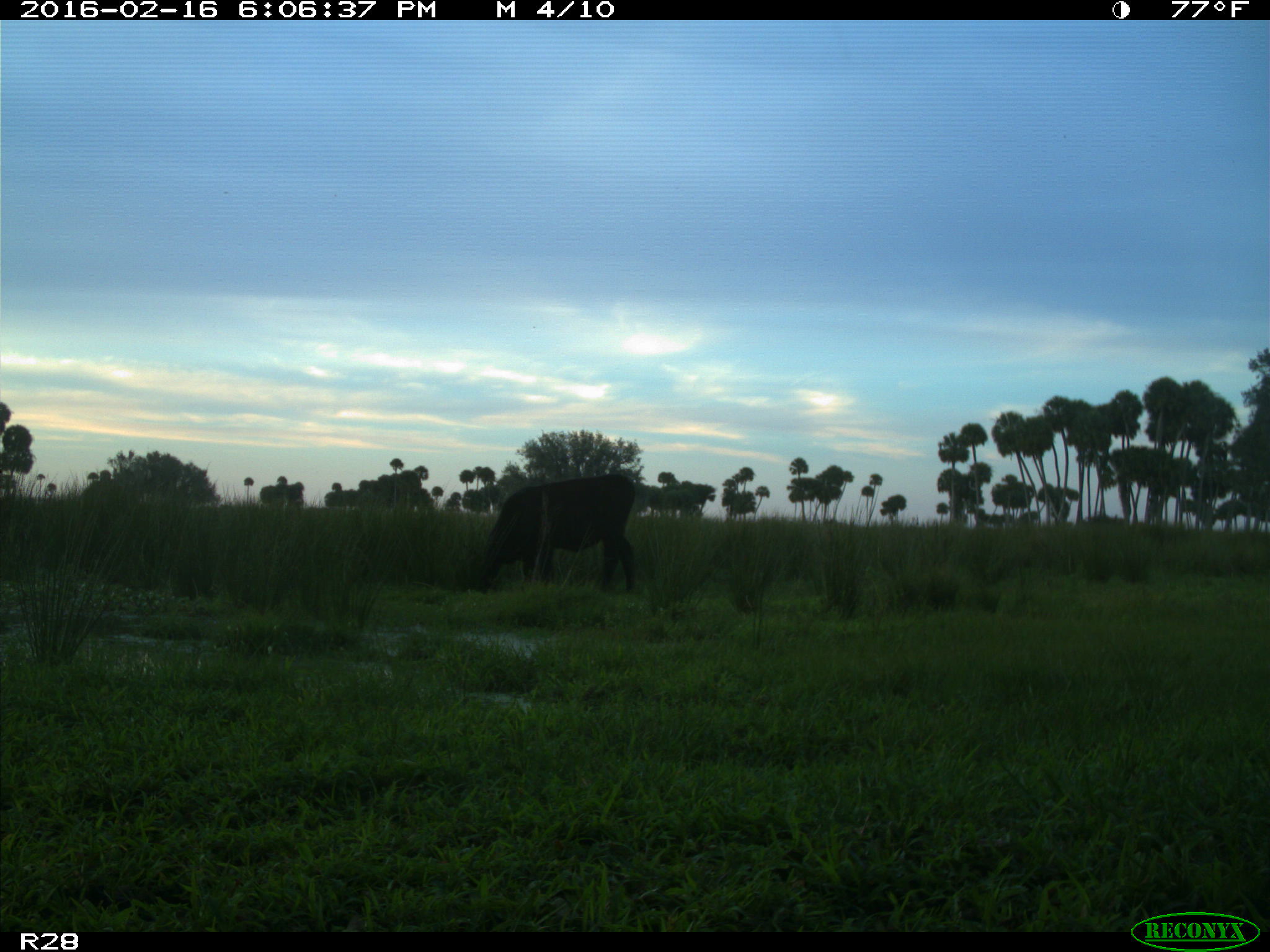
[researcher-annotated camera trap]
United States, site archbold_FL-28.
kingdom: Animalia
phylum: Chordata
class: Mammalia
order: Artiodactyla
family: Bovidae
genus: Bos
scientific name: Bos taurus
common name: domestic cow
Bos taurus (domestic cow).